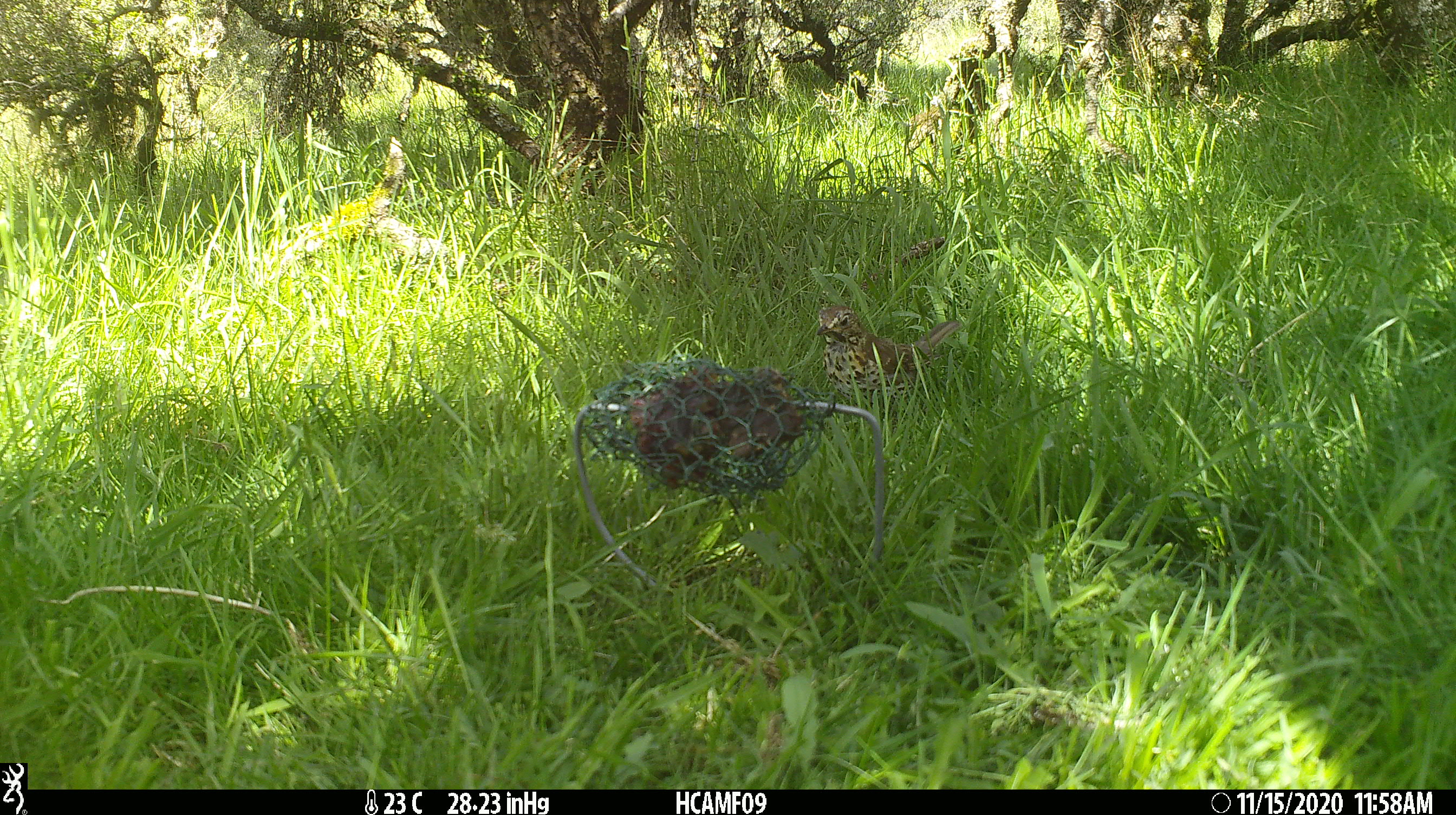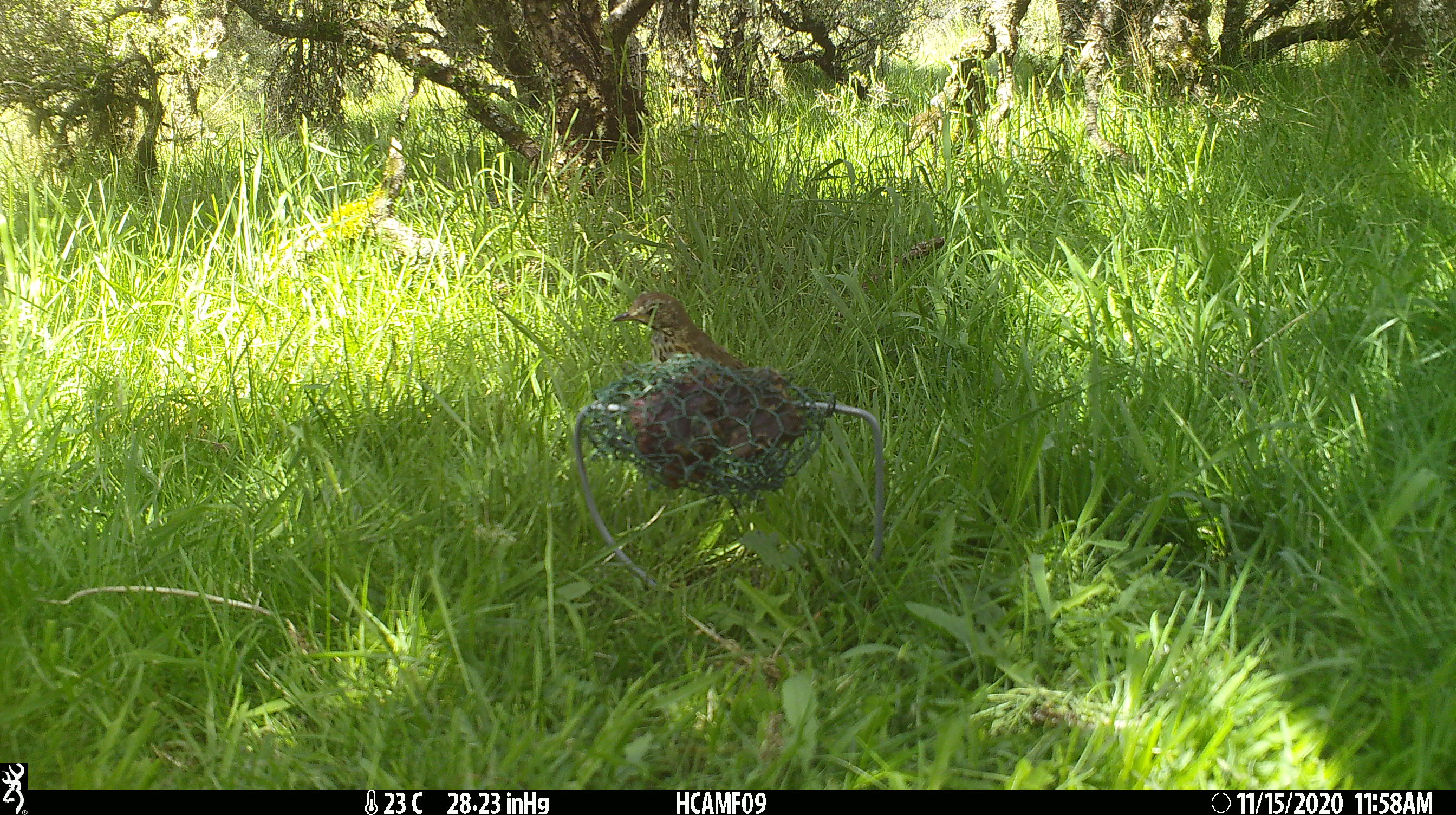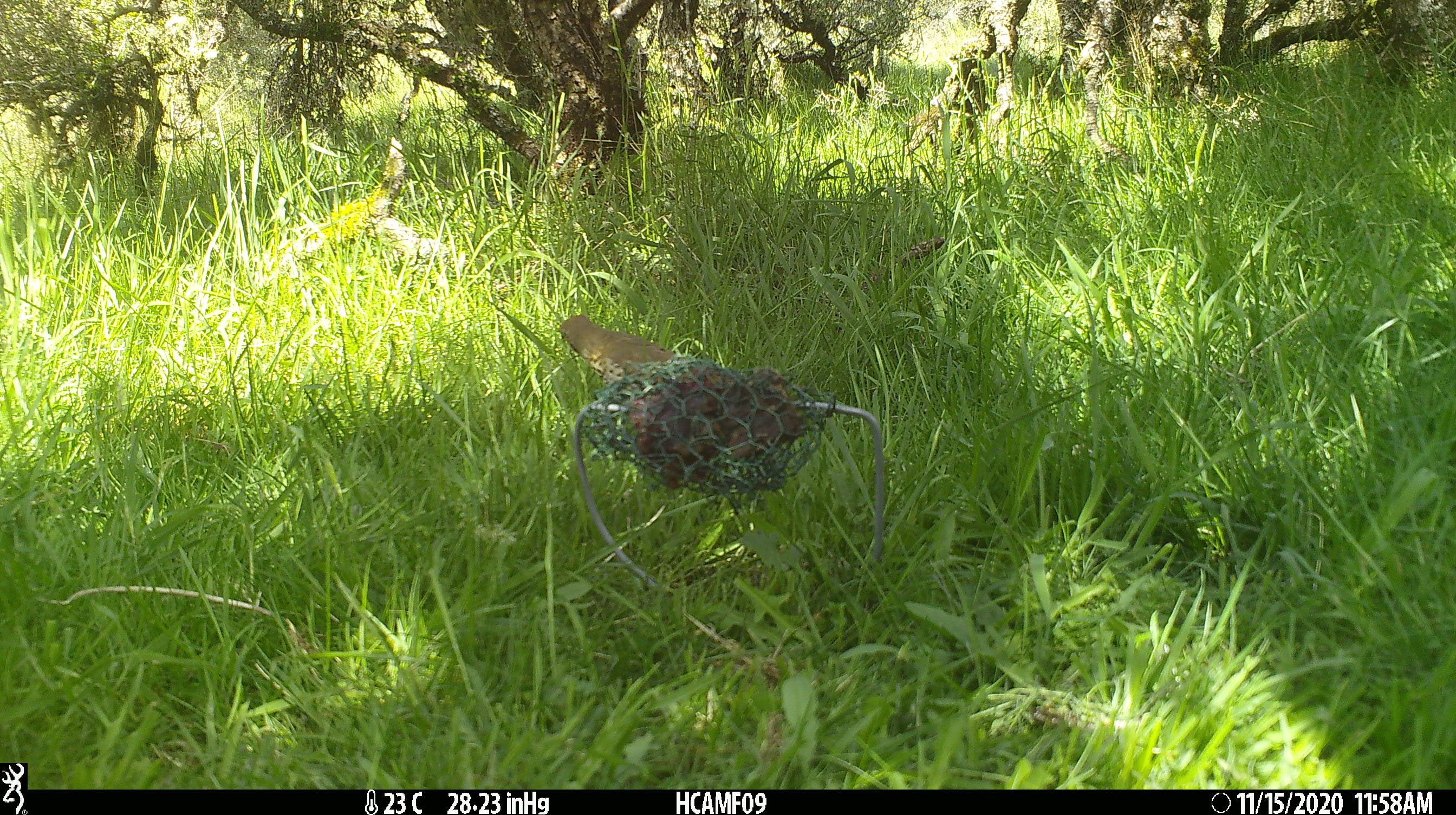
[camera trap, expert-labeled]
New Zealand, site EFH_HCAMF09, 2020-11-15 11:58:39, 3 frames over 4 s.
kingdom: Animalia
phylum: Chordata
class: Aves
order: Passeriformes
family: Turdidae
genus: Turdus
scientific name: Turdus philomelos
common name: song thrush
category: thrush